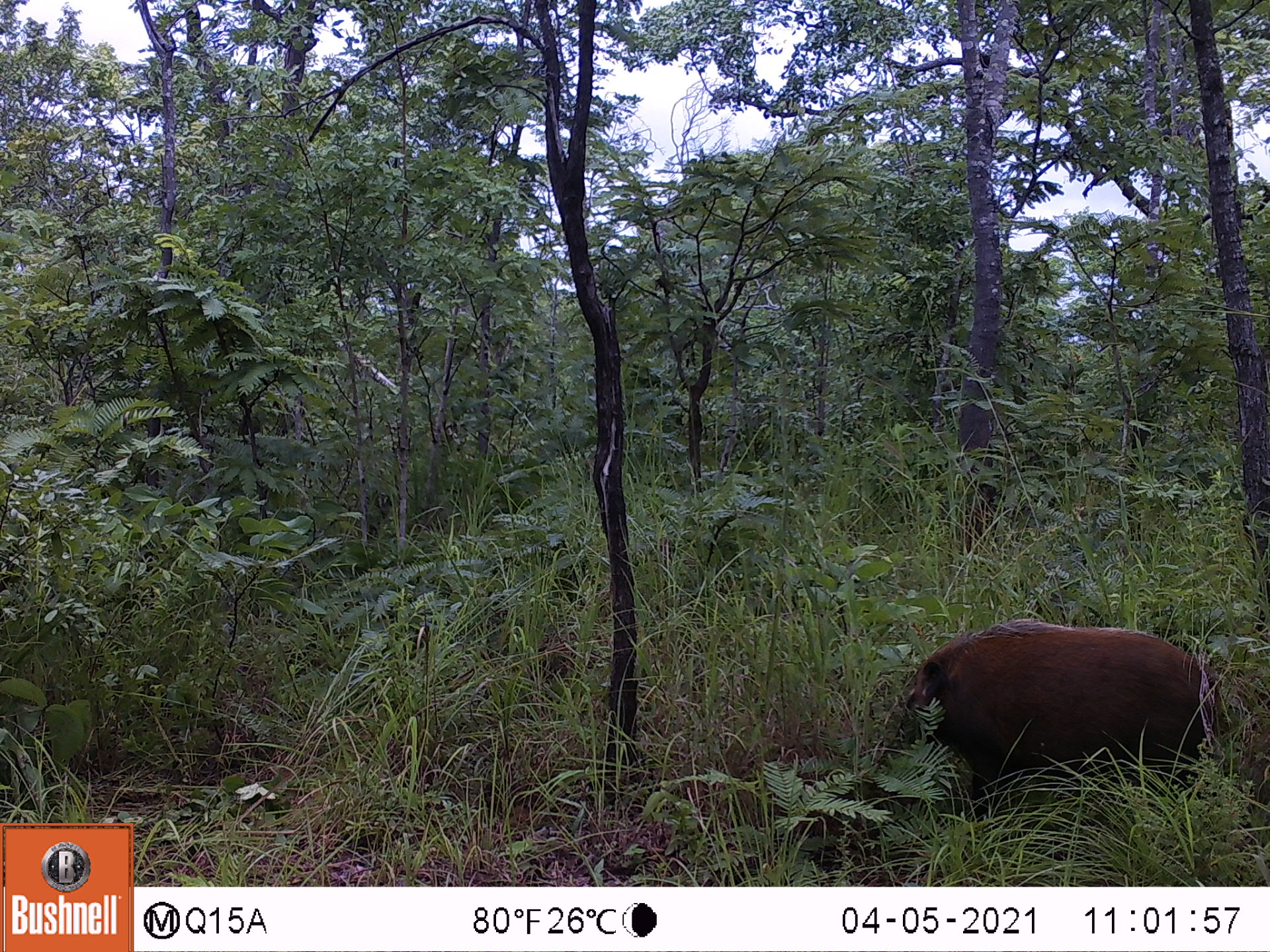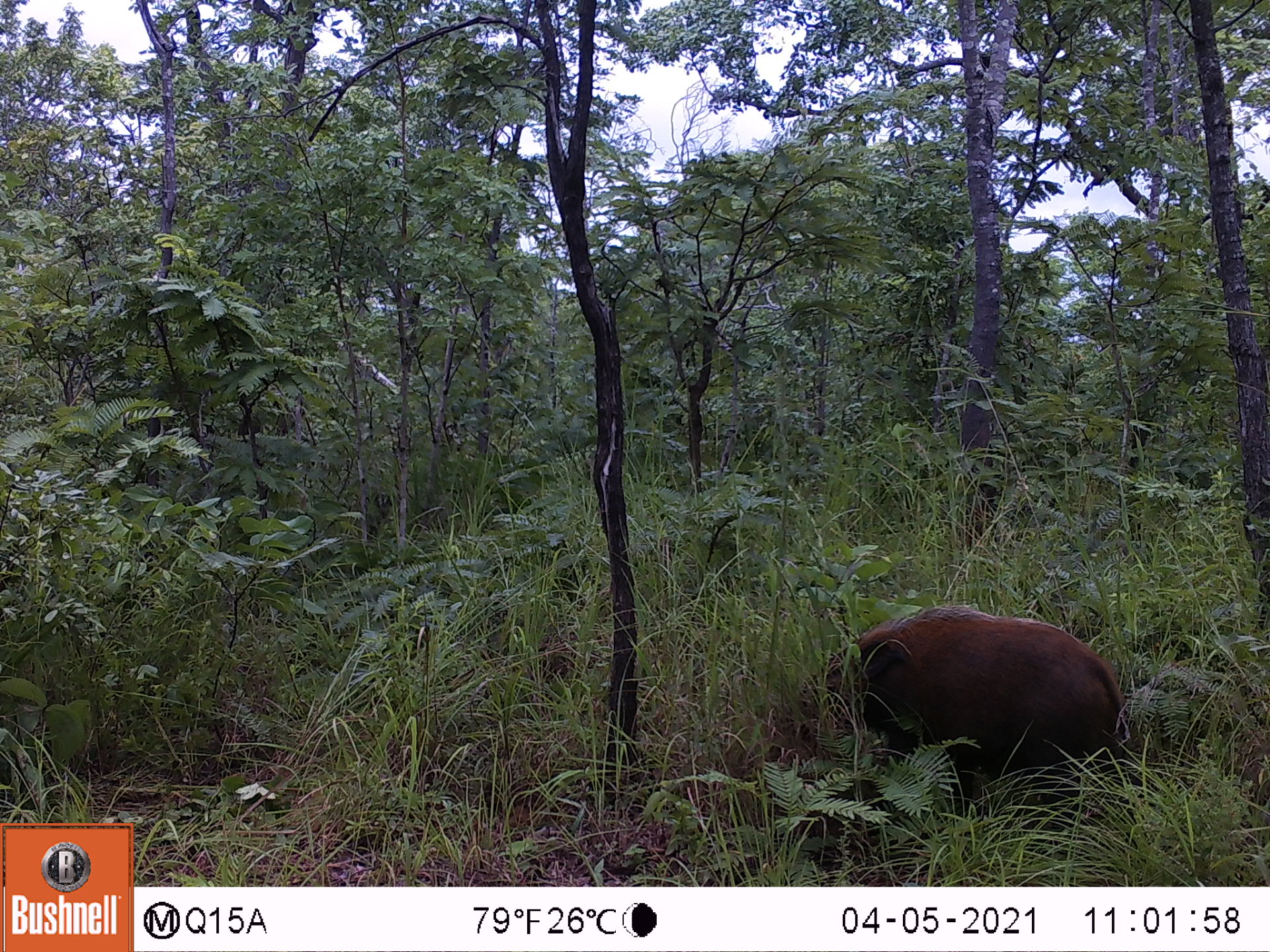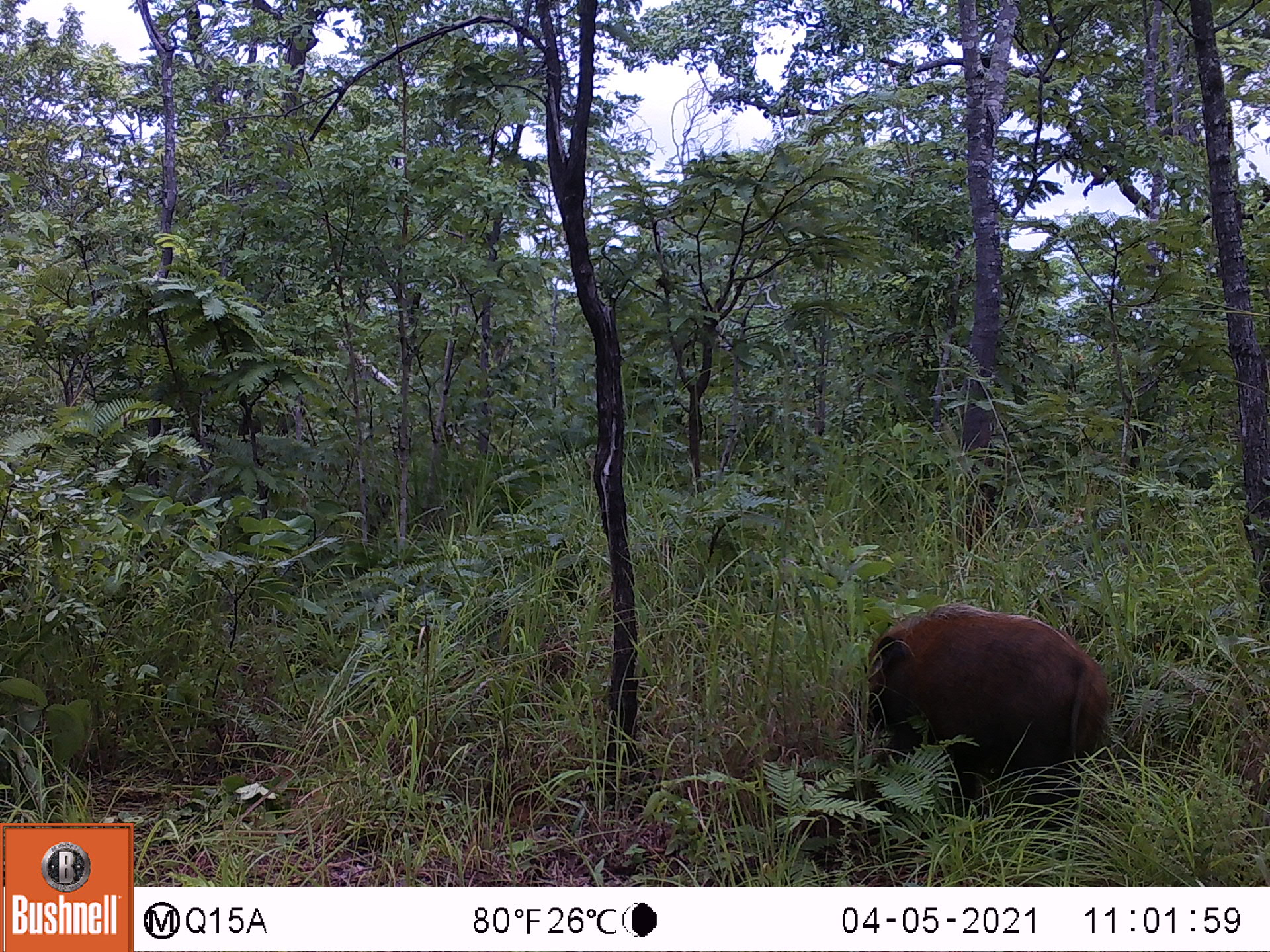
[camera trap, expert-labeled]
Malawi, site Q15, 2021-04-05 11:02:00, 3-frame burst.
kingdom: Animalia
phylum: Chordata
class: Mammalia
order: Artiodactyla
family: Suidae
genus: Potamochoerus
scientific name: Potamochoerus larvatus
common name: bushpig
Bushpig (Potamochoerus larvatus), count 1.